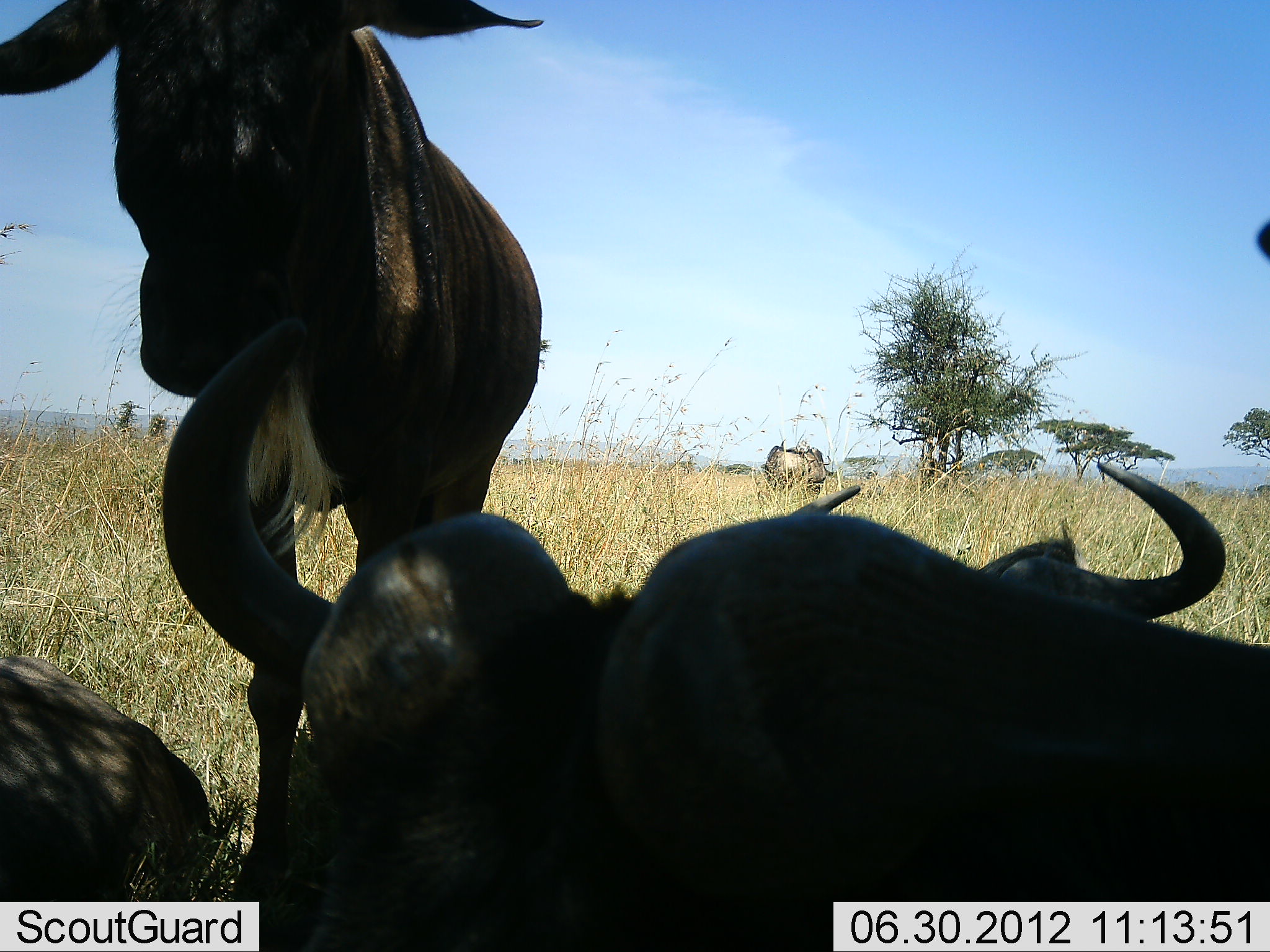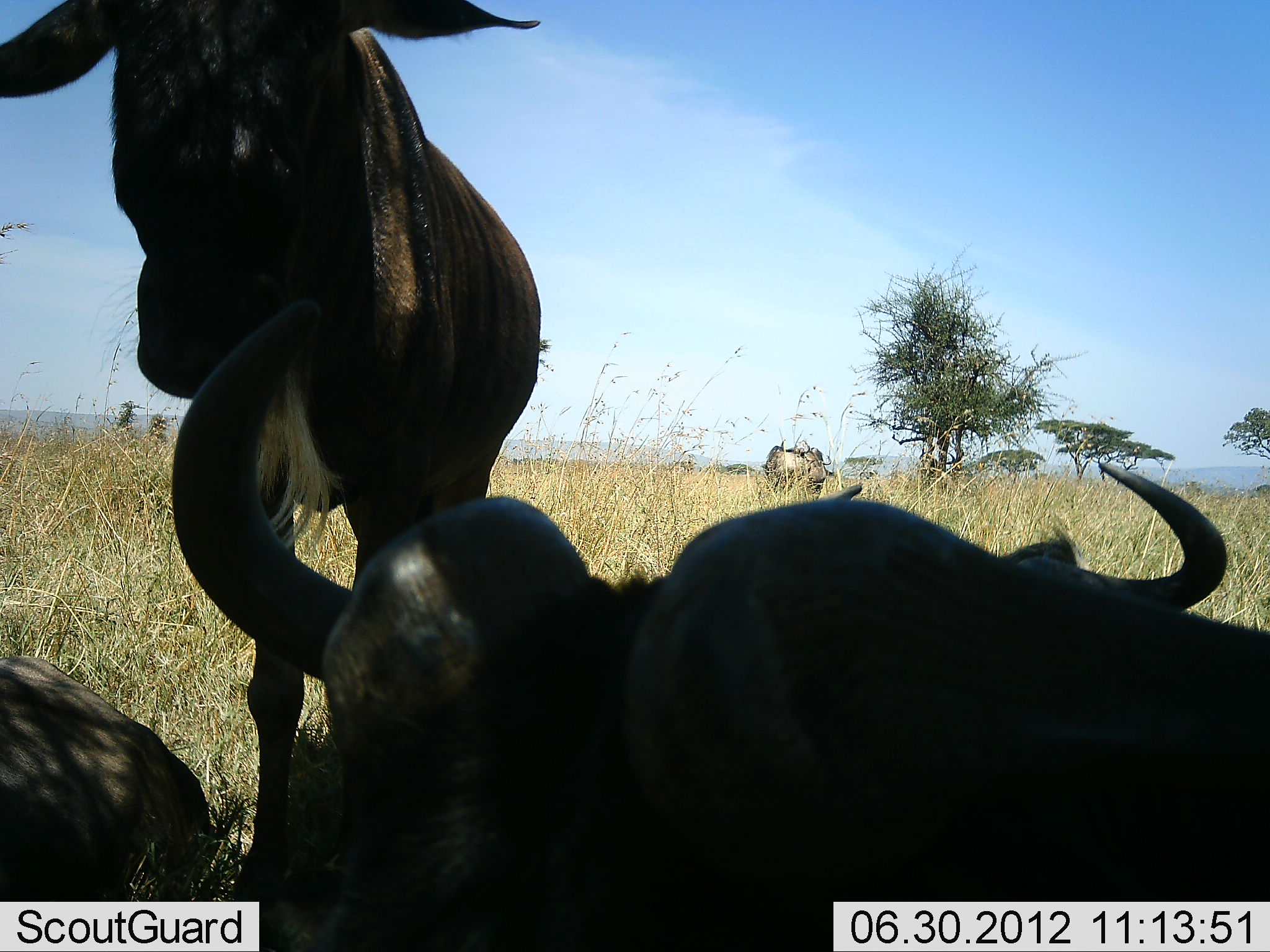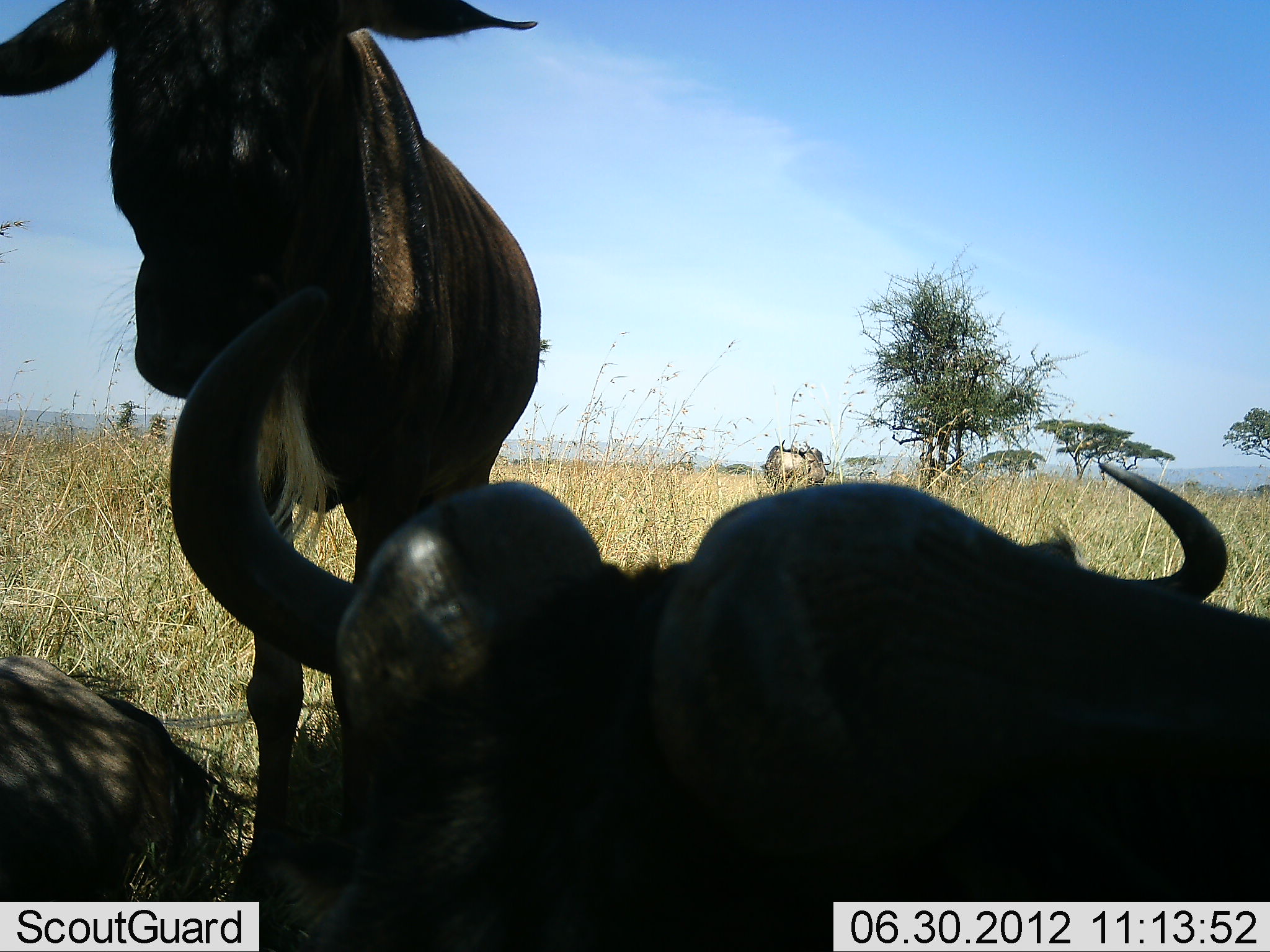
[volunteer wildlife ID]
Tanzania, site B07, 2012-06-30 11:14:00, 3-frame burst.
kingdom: Animalia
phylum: Chordata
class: Mammalia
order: Artiodactyla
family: Bovidae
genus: Connochaetes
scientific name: Connochaetes taurinus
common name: blue wildebeest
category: wildebeest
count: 5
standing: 90%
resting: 90%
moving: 0%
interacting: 0%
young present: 0%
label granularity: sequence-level